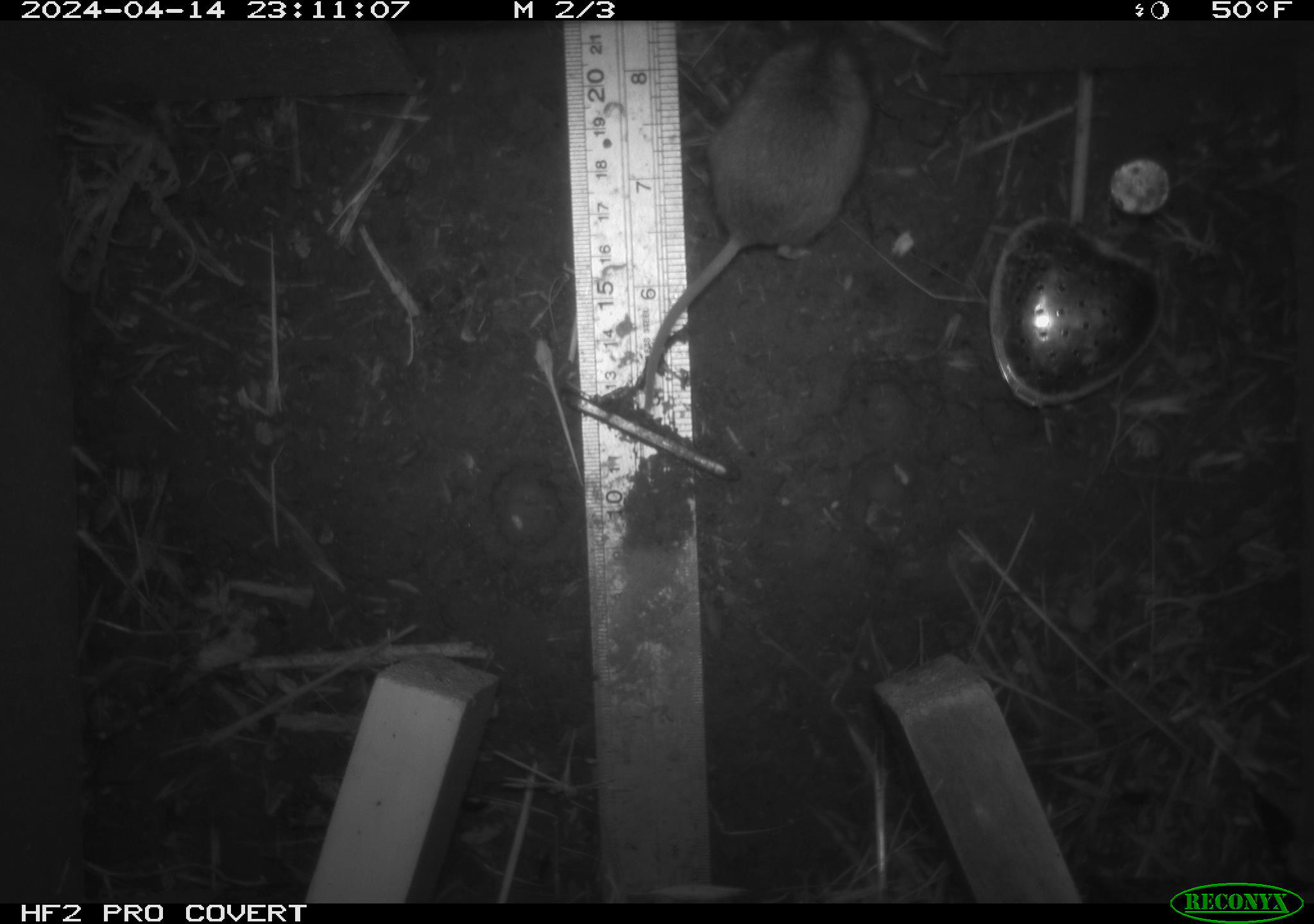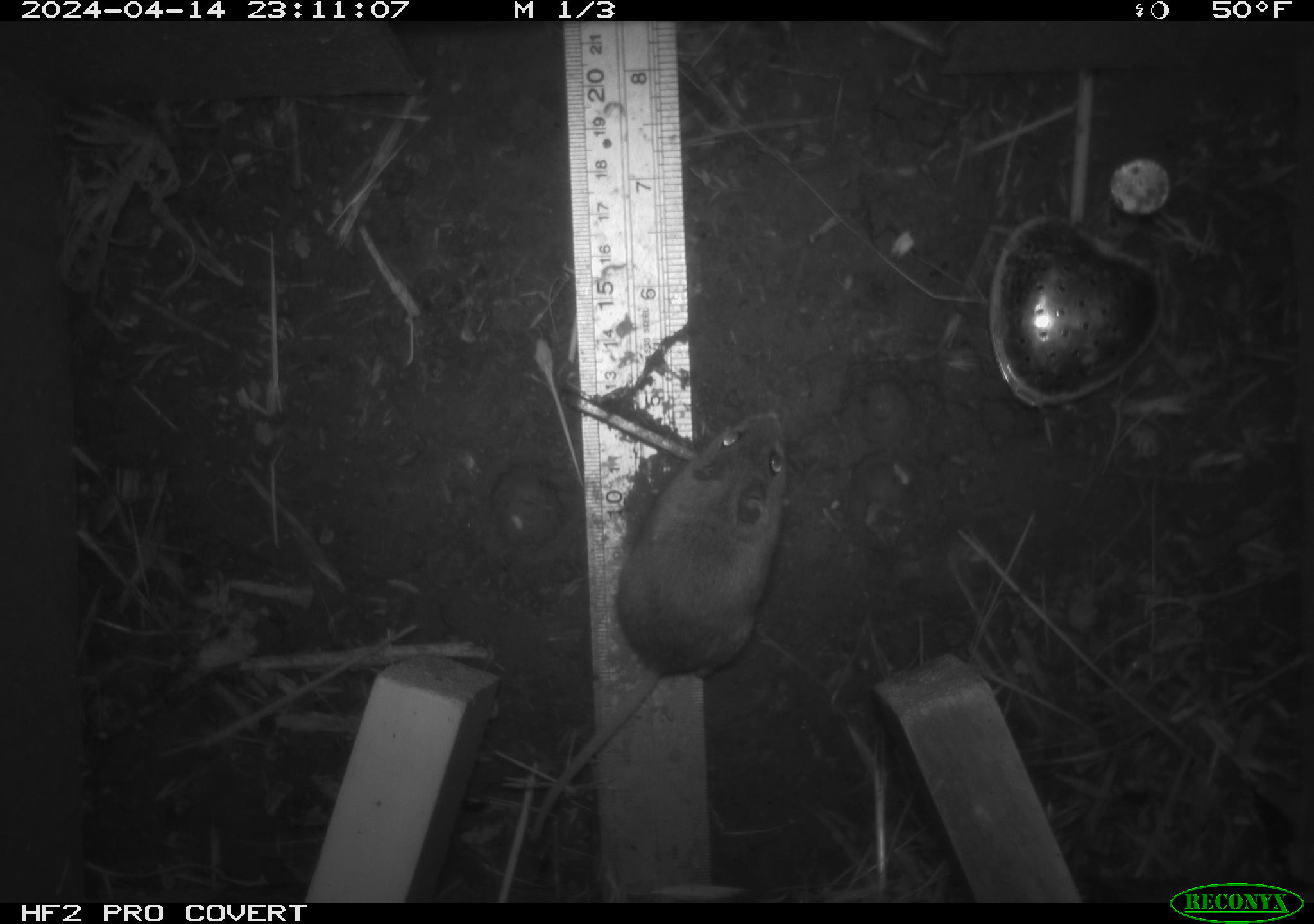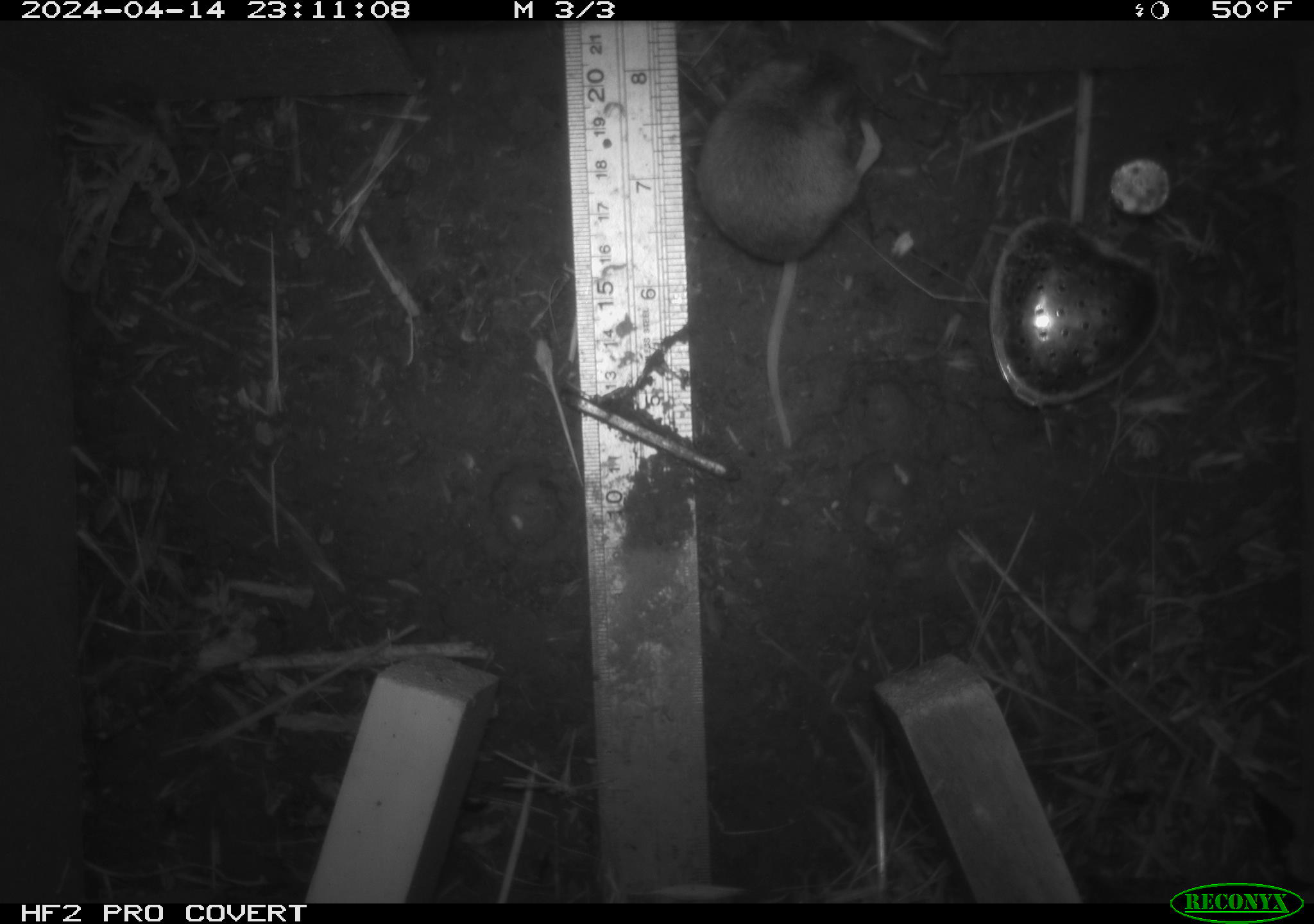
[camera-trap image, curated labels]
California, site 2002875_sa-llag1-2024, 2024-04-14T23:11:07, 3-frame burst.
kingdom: Animalia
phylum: Chordata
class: Mammalia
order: Rodentia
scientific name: Rodentia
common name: mouse species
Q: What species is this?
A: Mouse species (Rodentia).